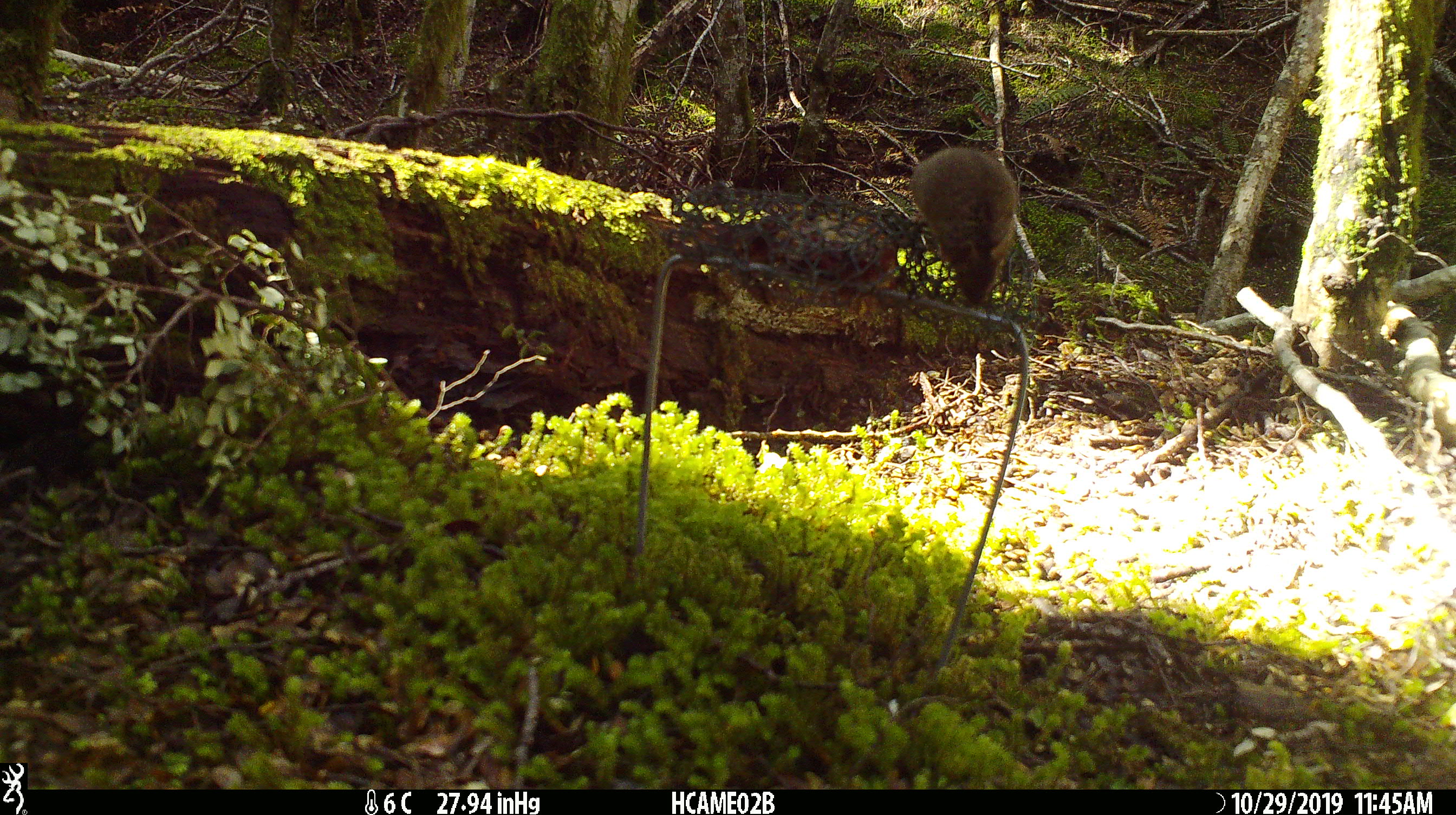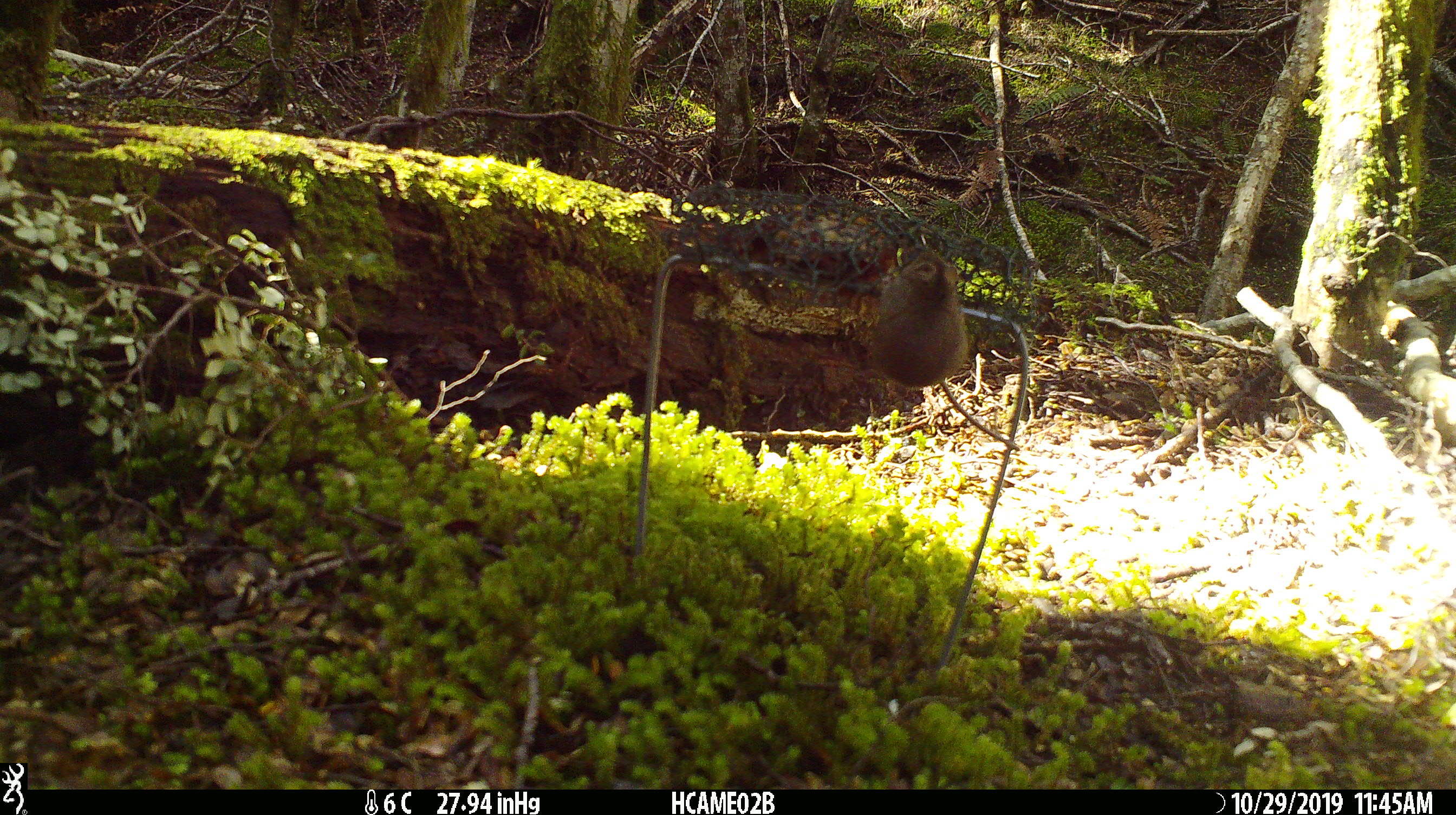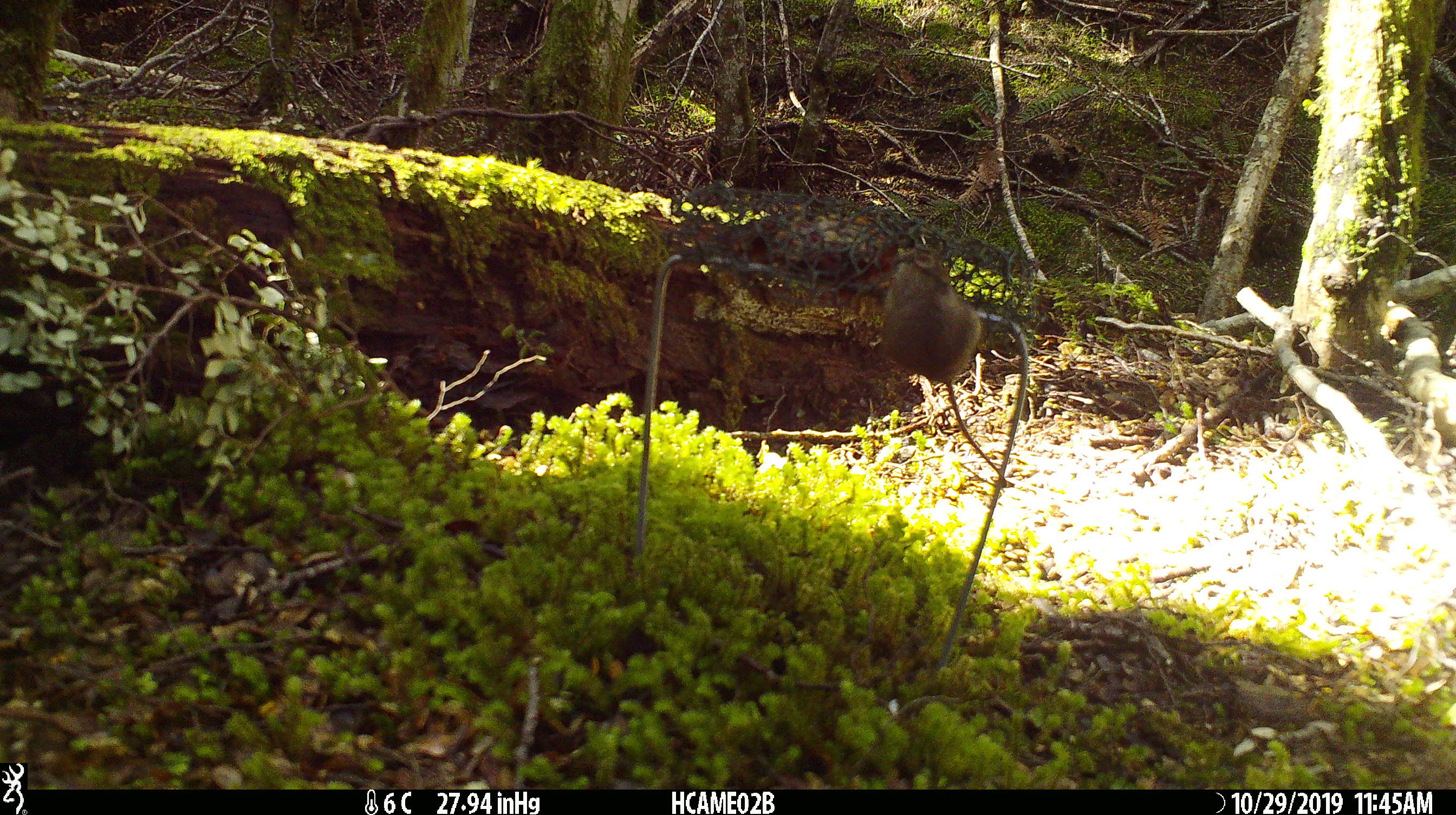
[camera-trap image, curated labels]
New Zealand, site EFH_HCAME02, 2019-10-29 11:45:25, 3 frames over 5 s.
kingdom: Animalia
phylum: Chordata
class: Mammalia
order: Rodentia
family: Muridae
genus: Mus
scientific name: Mus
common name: mouse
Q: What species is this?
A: Mouse (Mus).